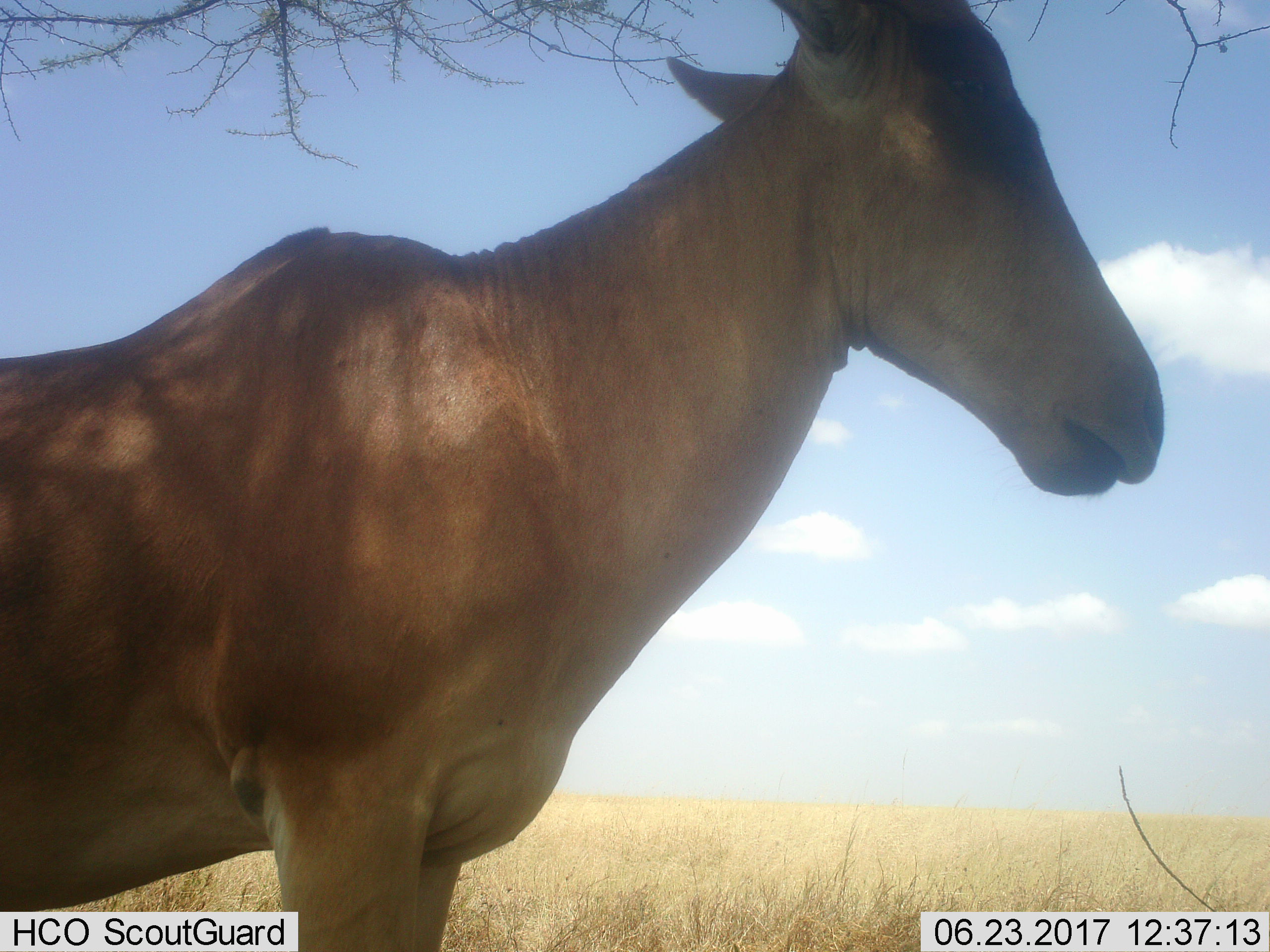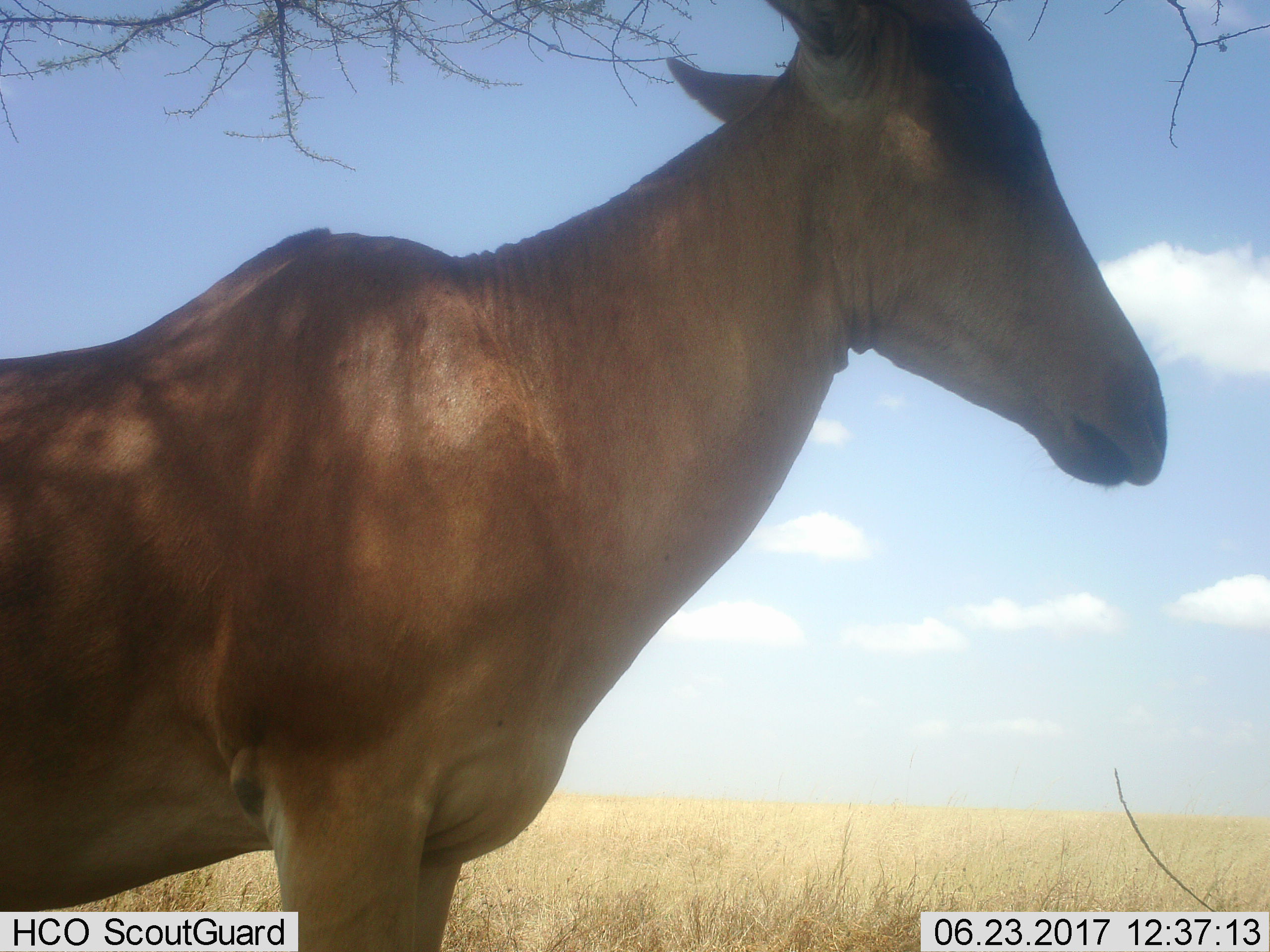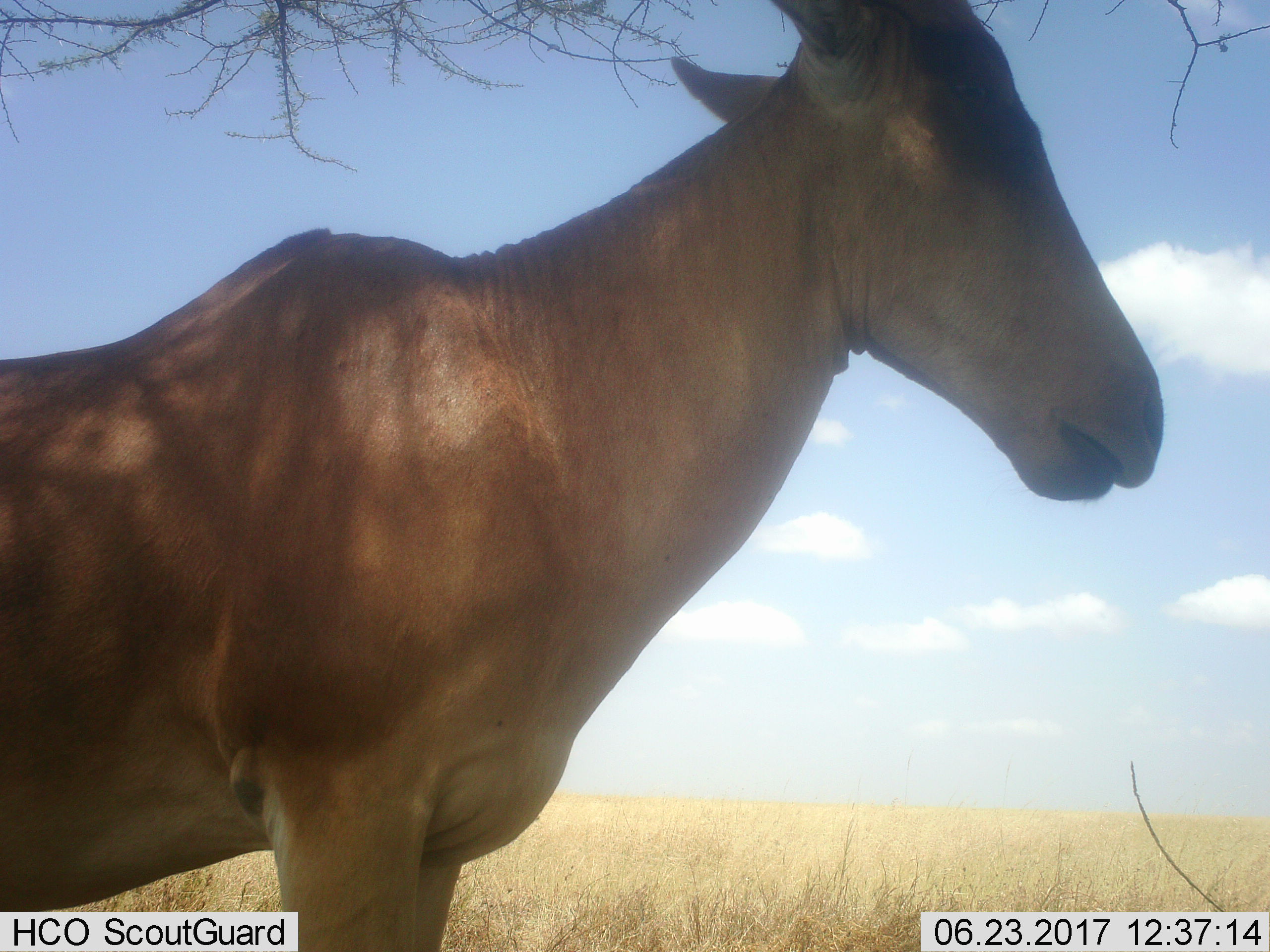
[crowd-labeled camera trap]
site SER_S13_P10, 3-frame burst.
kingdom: Animalia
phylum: Chordata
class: Mammalia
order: Artiodactyla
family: Bovidae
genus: Alcelaphus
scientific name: Alcelaphus buselaphus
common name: hartebeest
Hartebeest (Alcelaphus buselaphus), count 1. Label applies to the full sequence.